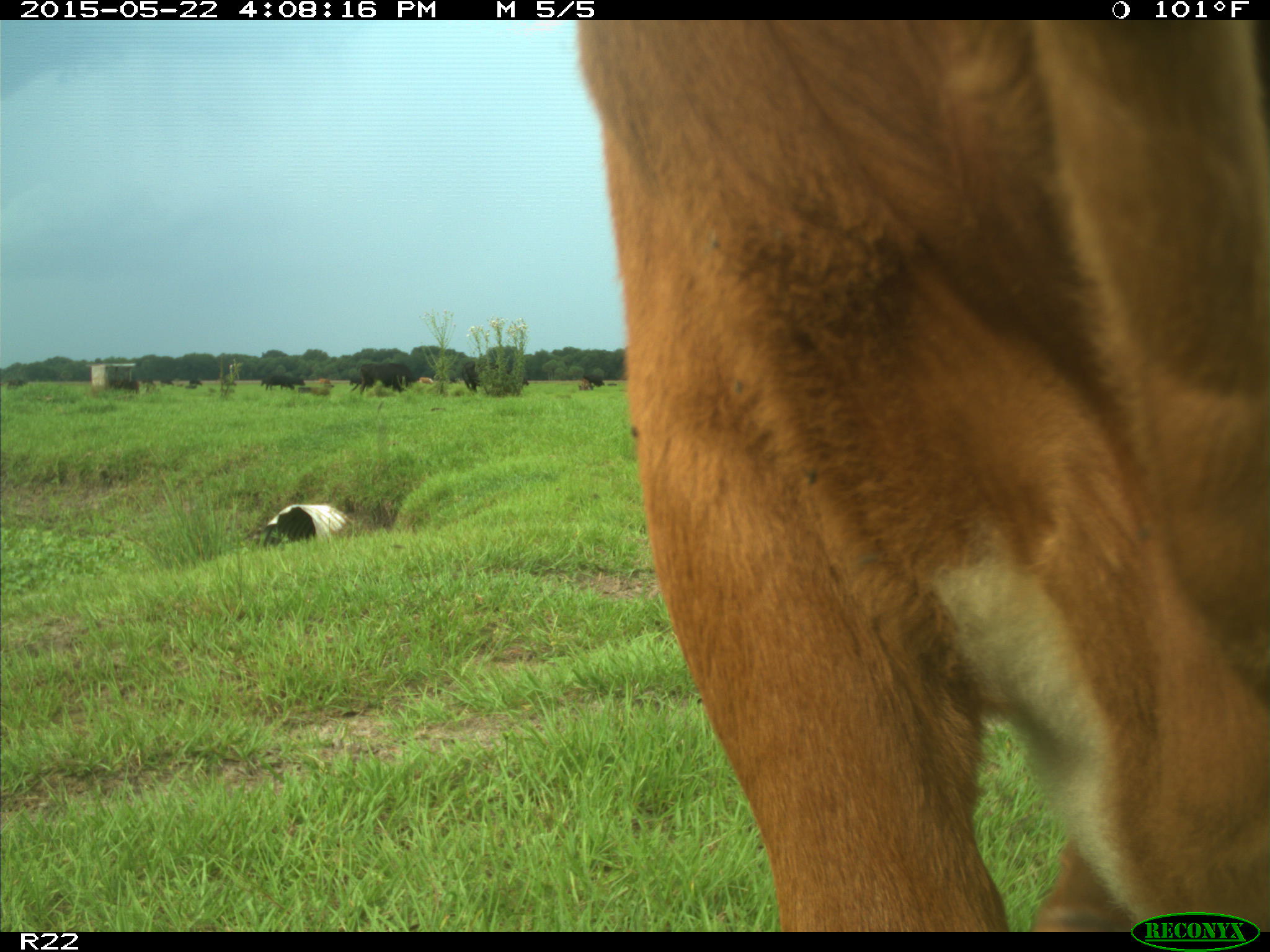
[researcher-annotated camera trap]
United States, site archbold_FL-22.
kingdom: Animalia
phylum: Chordata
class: Mammalia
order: Artiodactyla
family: Bovidae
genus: Bos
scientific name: Bos taurus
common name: domestic cow